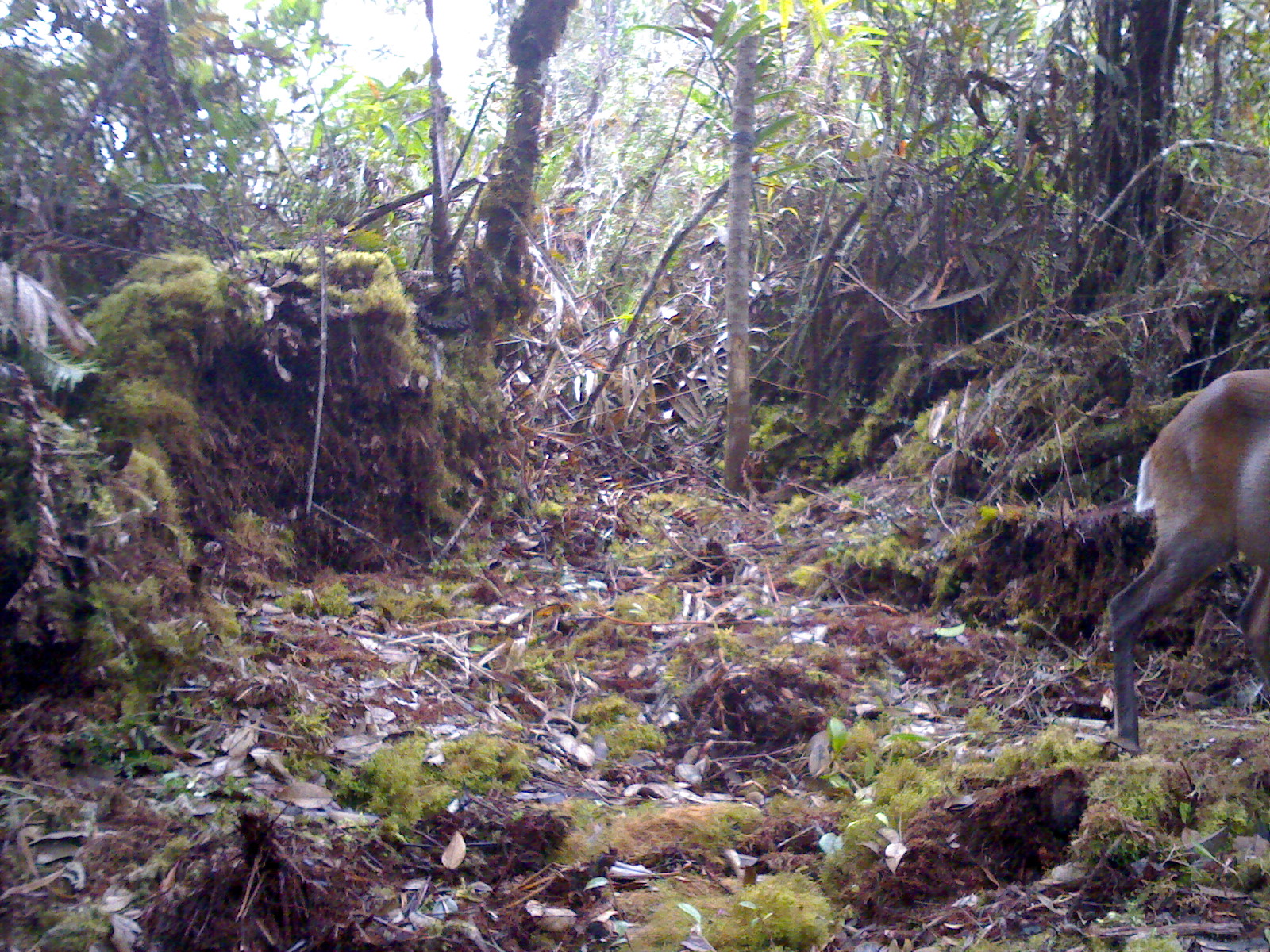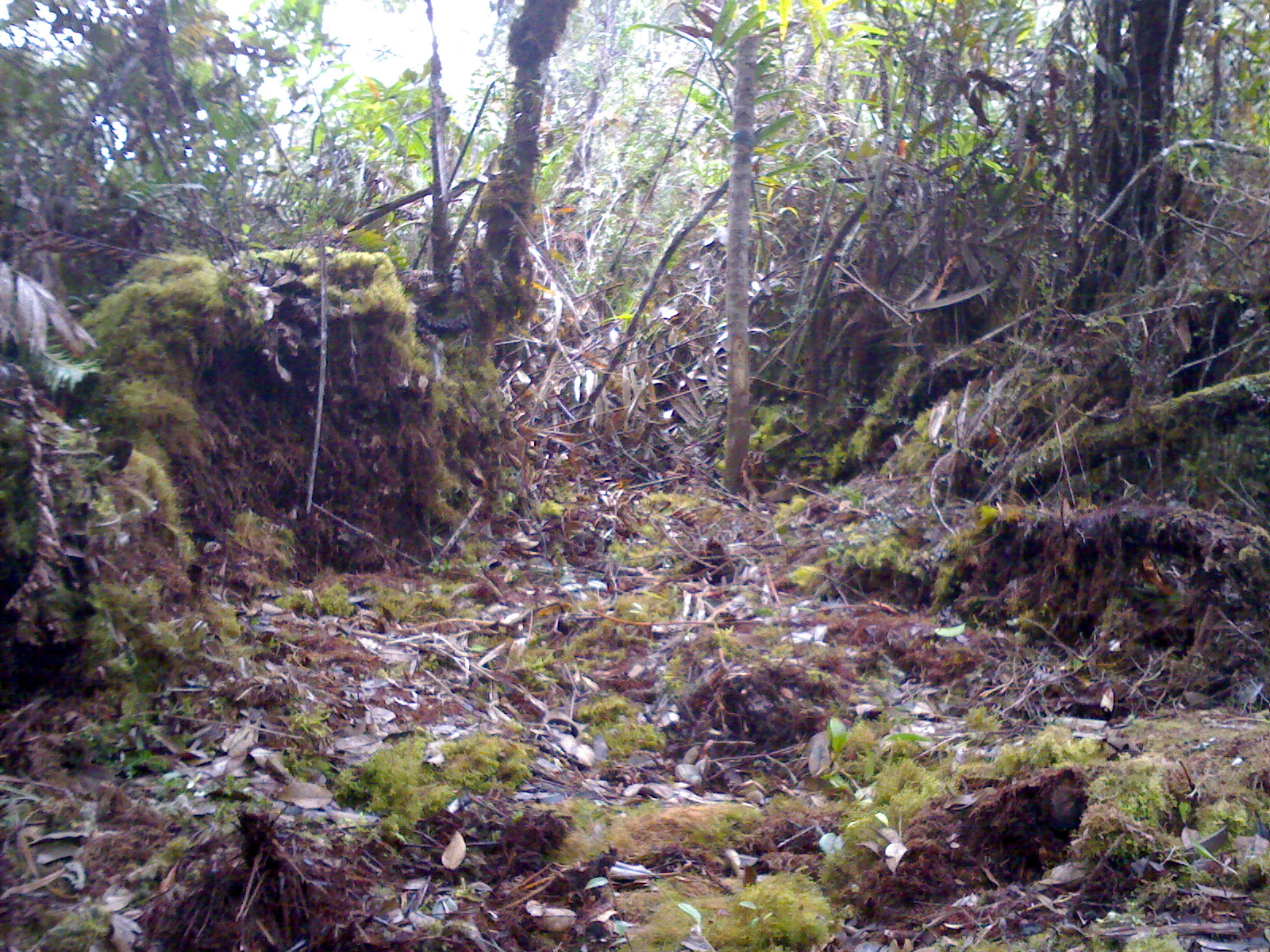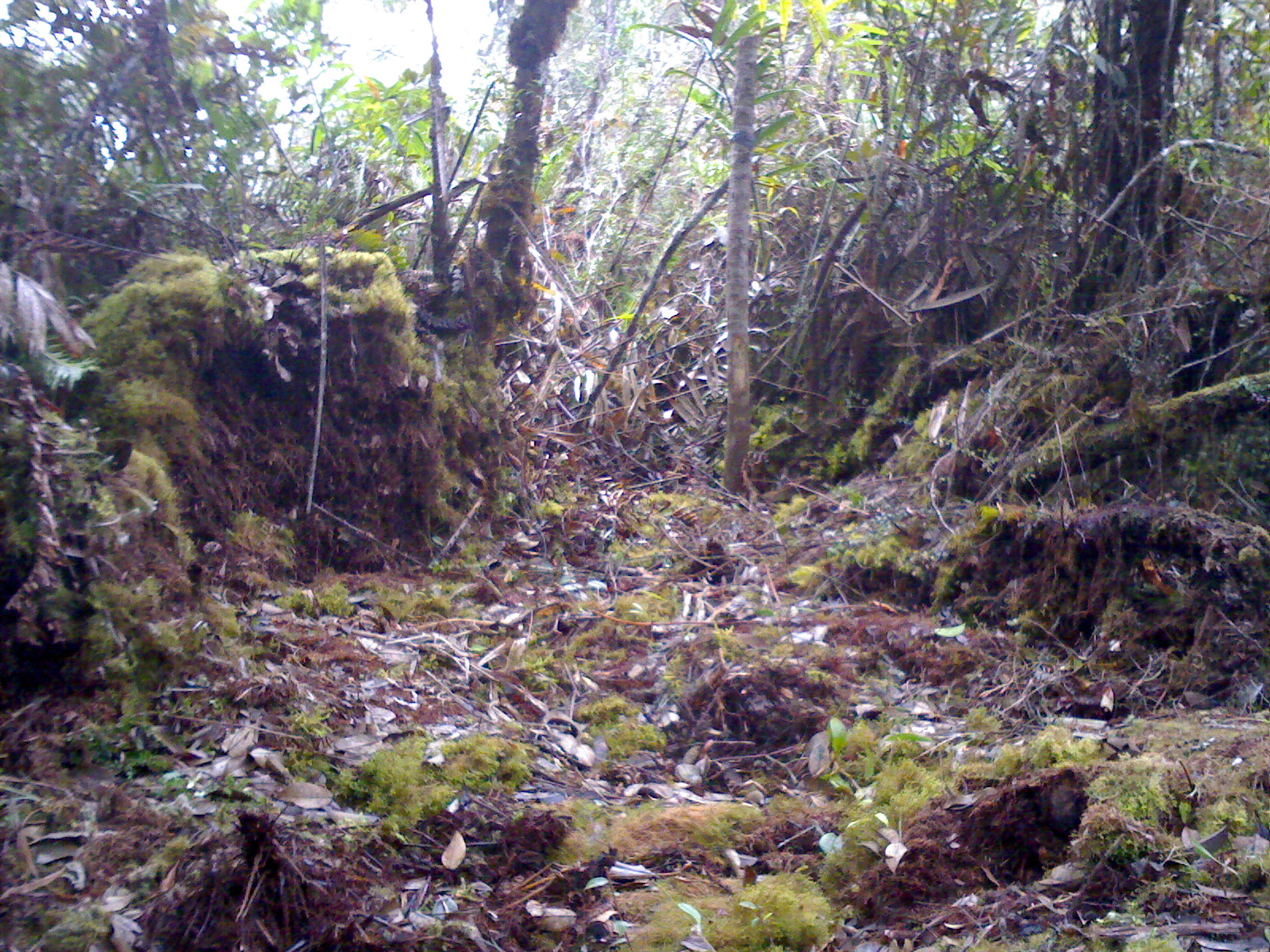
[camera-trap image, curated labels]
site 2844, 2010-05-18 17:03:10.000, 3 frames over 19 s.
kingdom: Animalia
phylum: Chordata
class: Mammalia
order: Artiodactyla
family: Cervidae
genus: Muntiacus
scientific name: Muntiacus muntjak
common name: southern red muntjac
Muntiacus muntjak (southern red muntjac), count 1.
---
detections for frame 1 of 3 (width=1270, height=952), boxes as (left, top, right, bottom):
muntiacus muntjak: (1106, 365, 1270, 752)